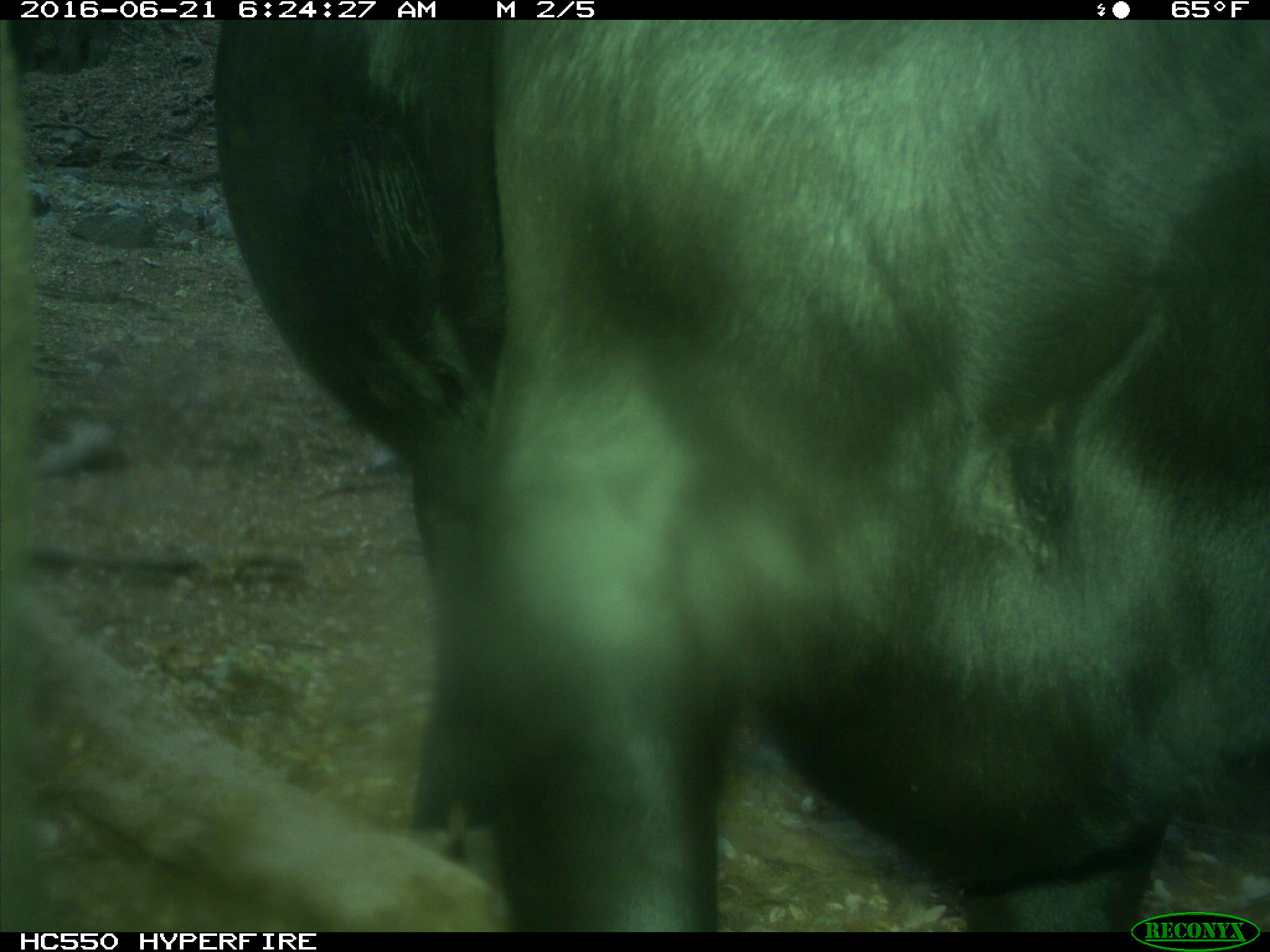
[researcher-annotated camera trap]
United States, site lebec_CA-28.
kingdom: Animalia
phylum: Chordata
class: Mammalia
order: Artiodactyla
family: Bovidae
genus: Bos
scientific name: Bos taurus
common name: domestic cow